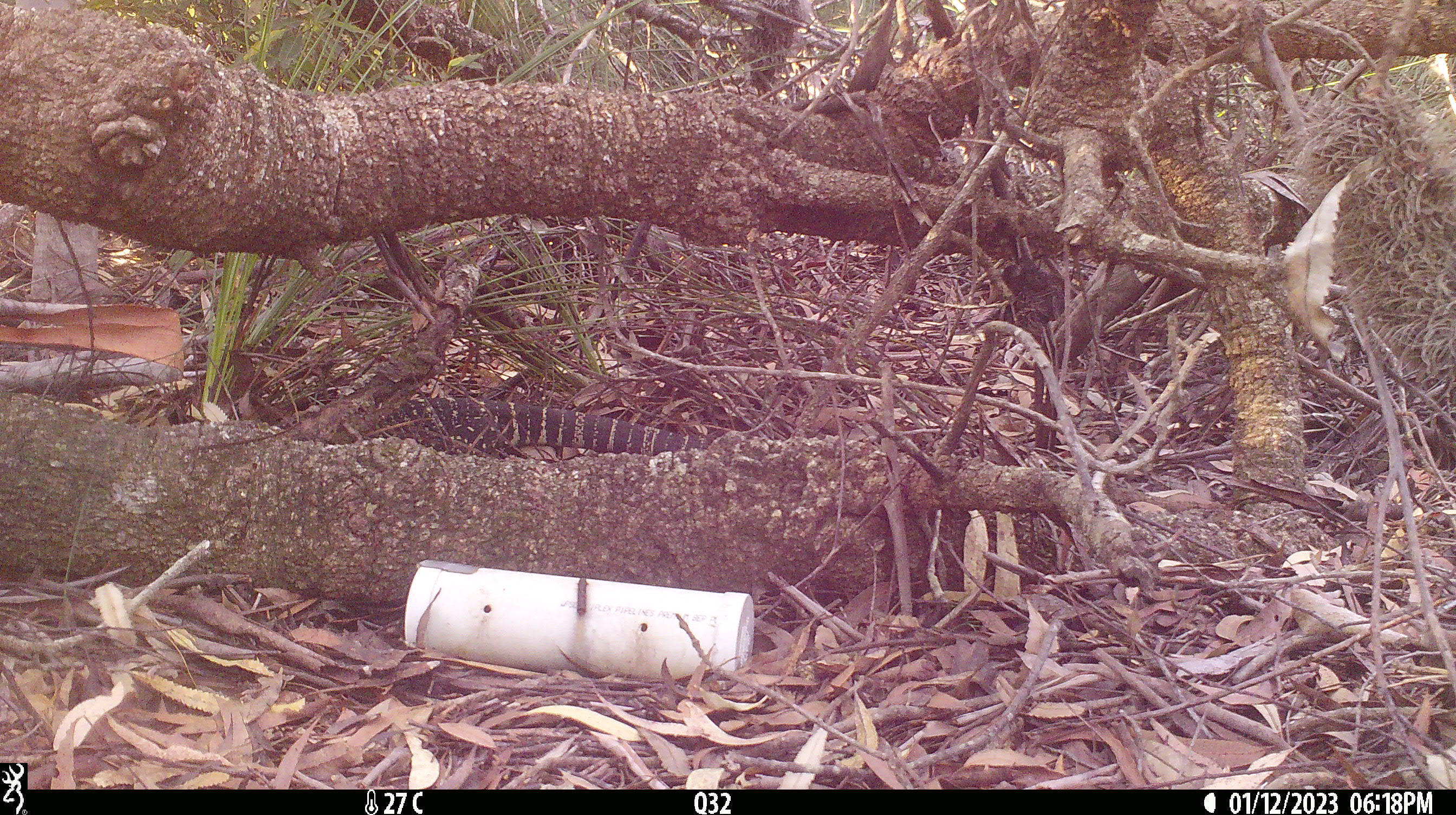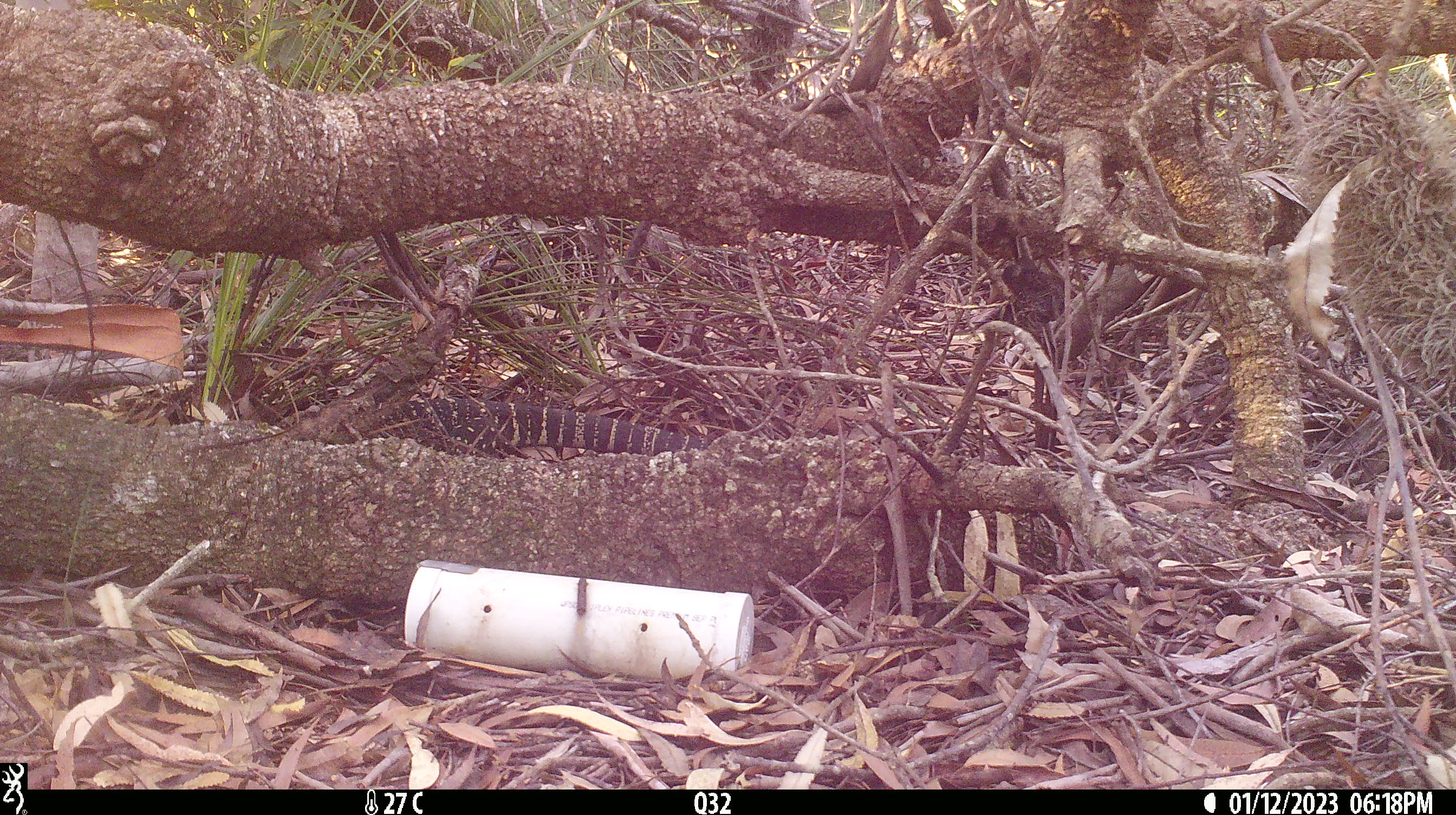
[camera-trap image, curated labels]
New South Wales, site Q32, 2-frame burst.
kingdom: Animalia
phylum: Chordata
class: Reptilia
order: Squamata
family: Varanidae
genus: Varanus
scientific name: Varanus varius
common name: lace monitor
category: goanna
Goanna (lace monitor) (Varanus varius).